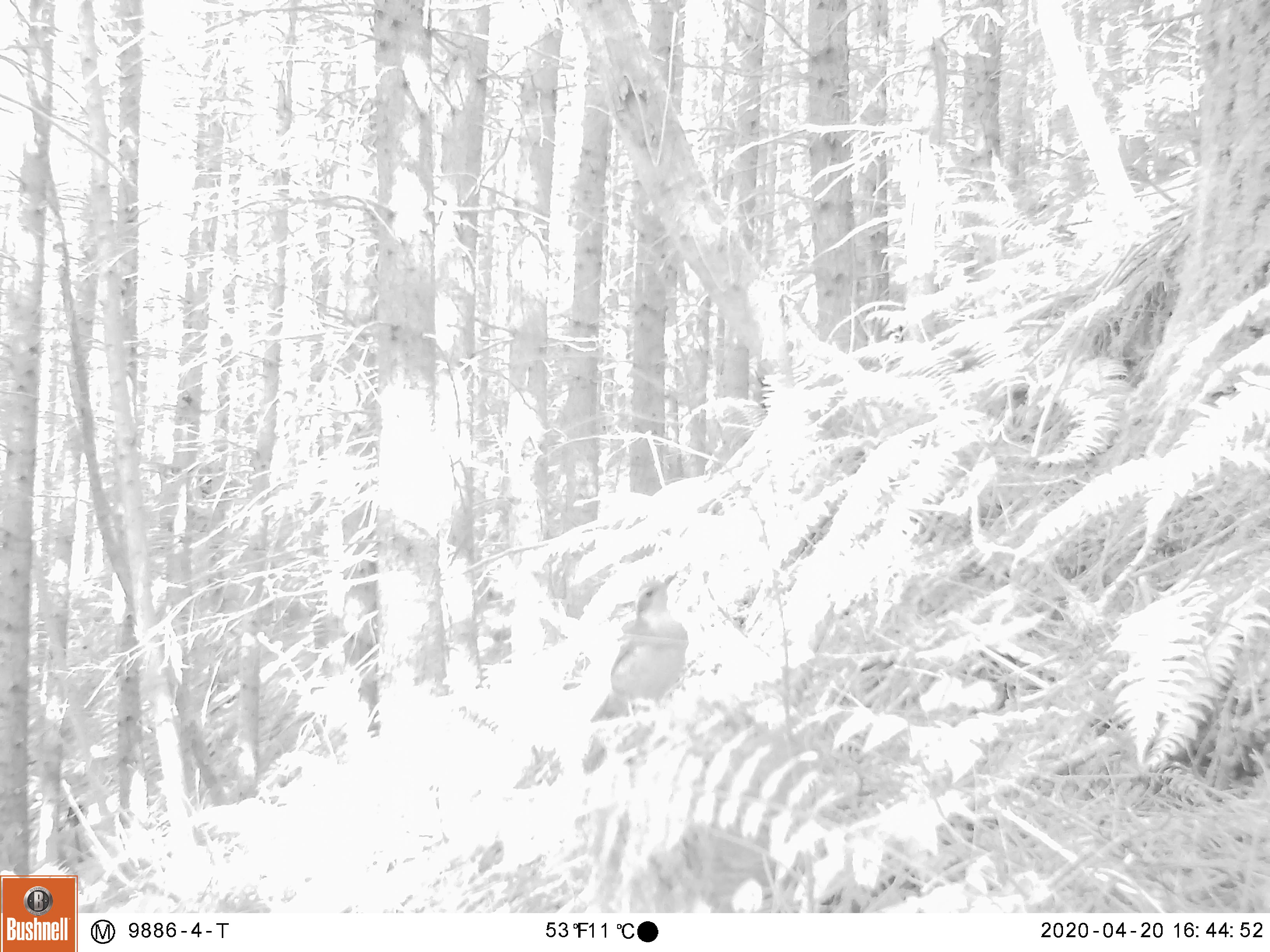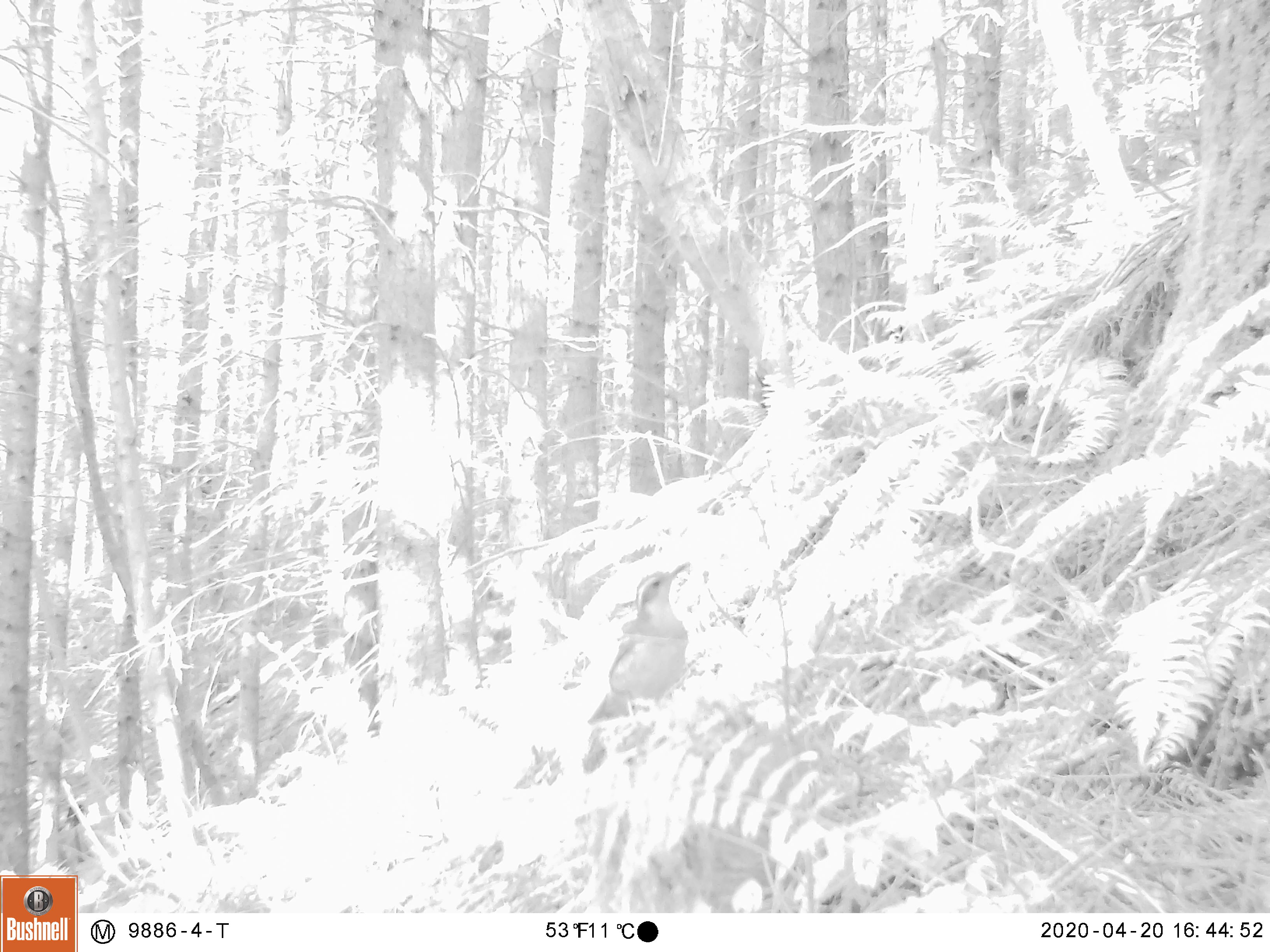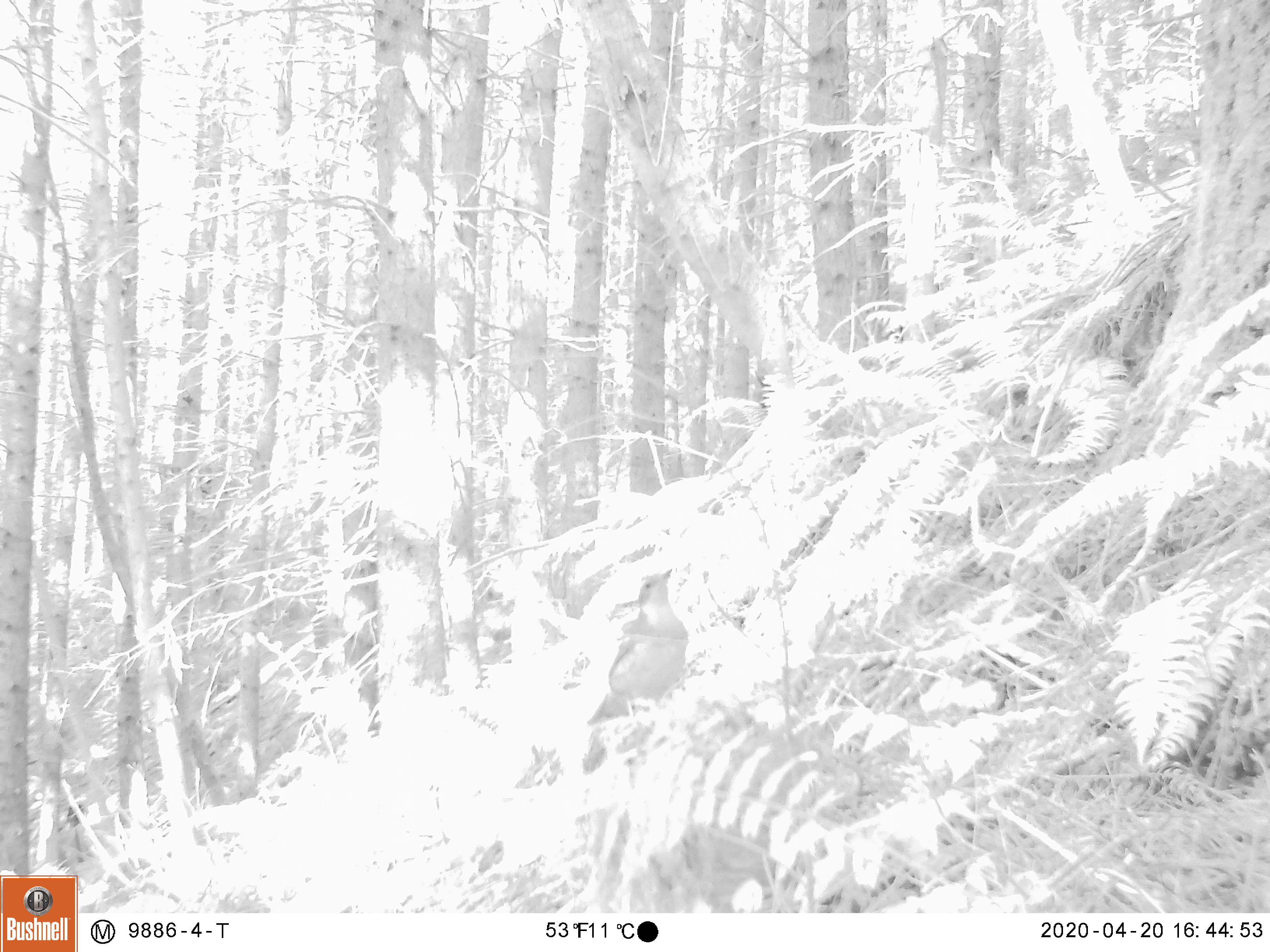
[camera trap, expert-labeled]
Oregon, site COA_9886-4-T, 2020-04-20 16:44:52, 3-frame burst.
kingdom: Animalia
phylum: Chordata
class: Aves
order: Passeriformes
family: Turdidae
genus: Ixoreus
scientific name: Ixoreus naevius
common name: varied thrush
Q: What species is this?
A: Varied thrush (Ixoreus naevius).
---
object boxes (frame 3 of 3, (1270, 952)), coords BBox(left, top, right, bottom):
varied thrush: BBox(589, 566, 694, 723)